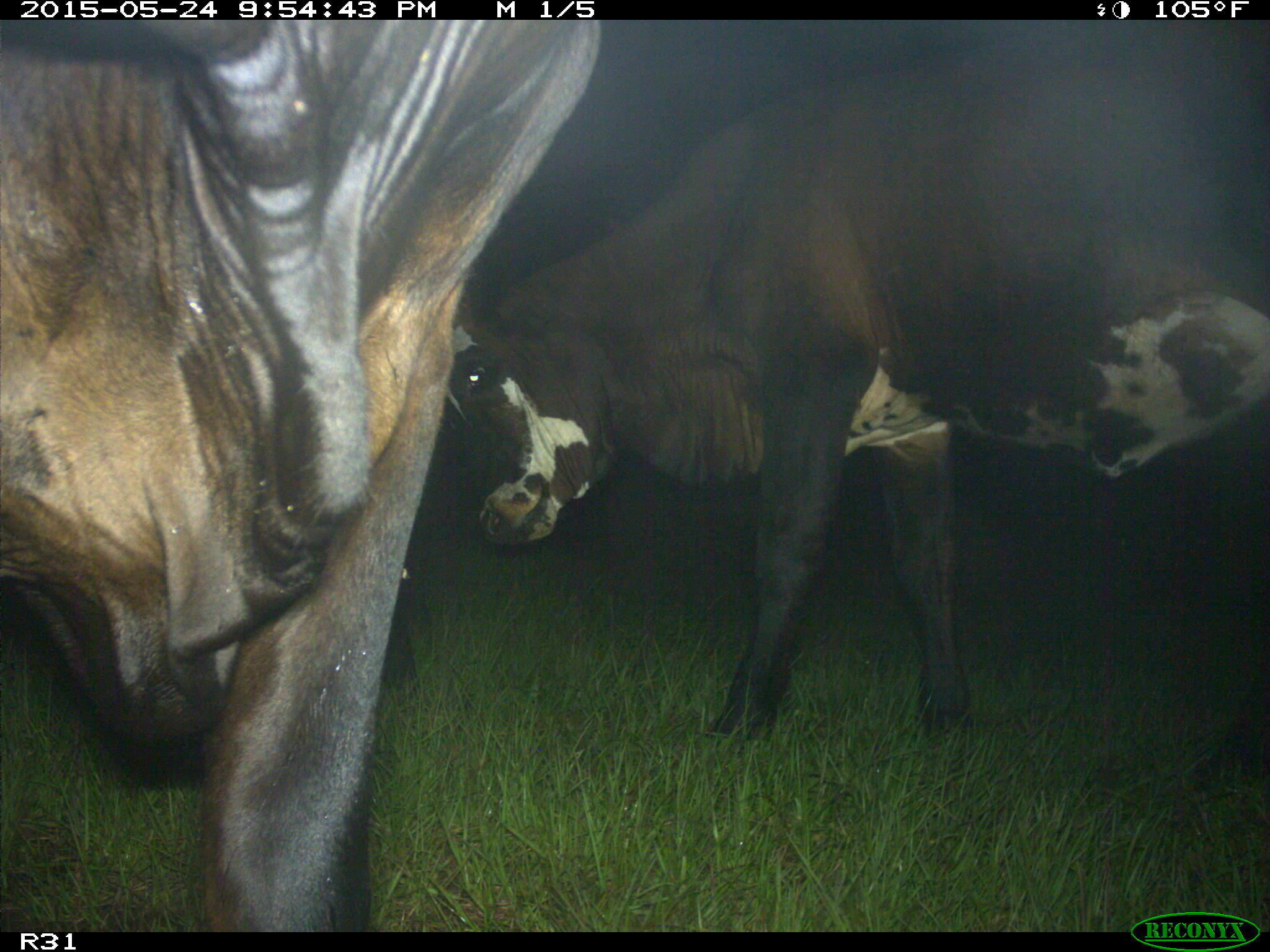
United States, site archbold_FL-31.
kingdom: Animalia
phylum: Chordata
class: Mammalia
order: Artiodactyla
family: Bovidae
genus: Bos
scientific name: Bos taurus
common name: domestic cow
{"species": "Bos taurus (domestic cow)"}